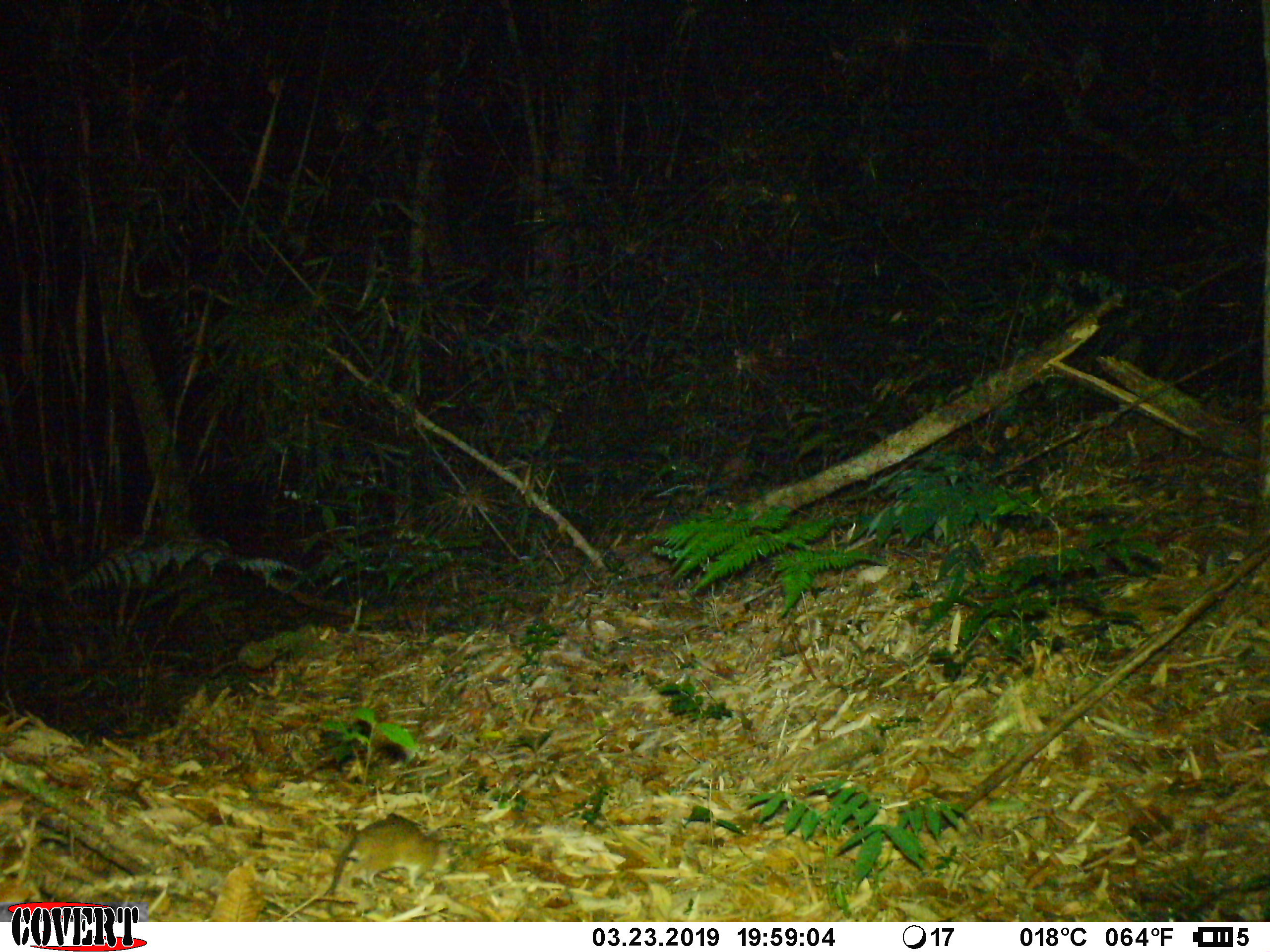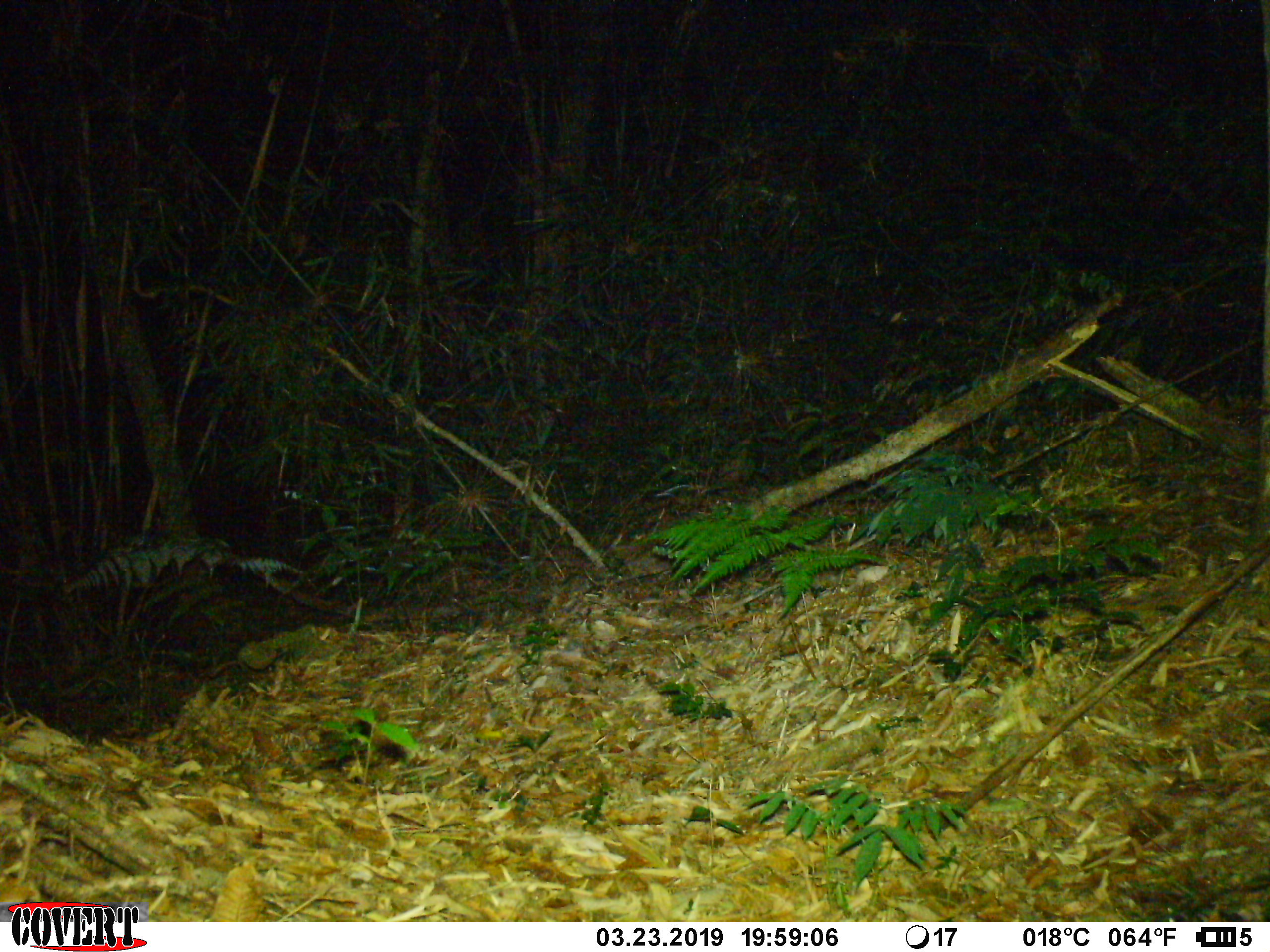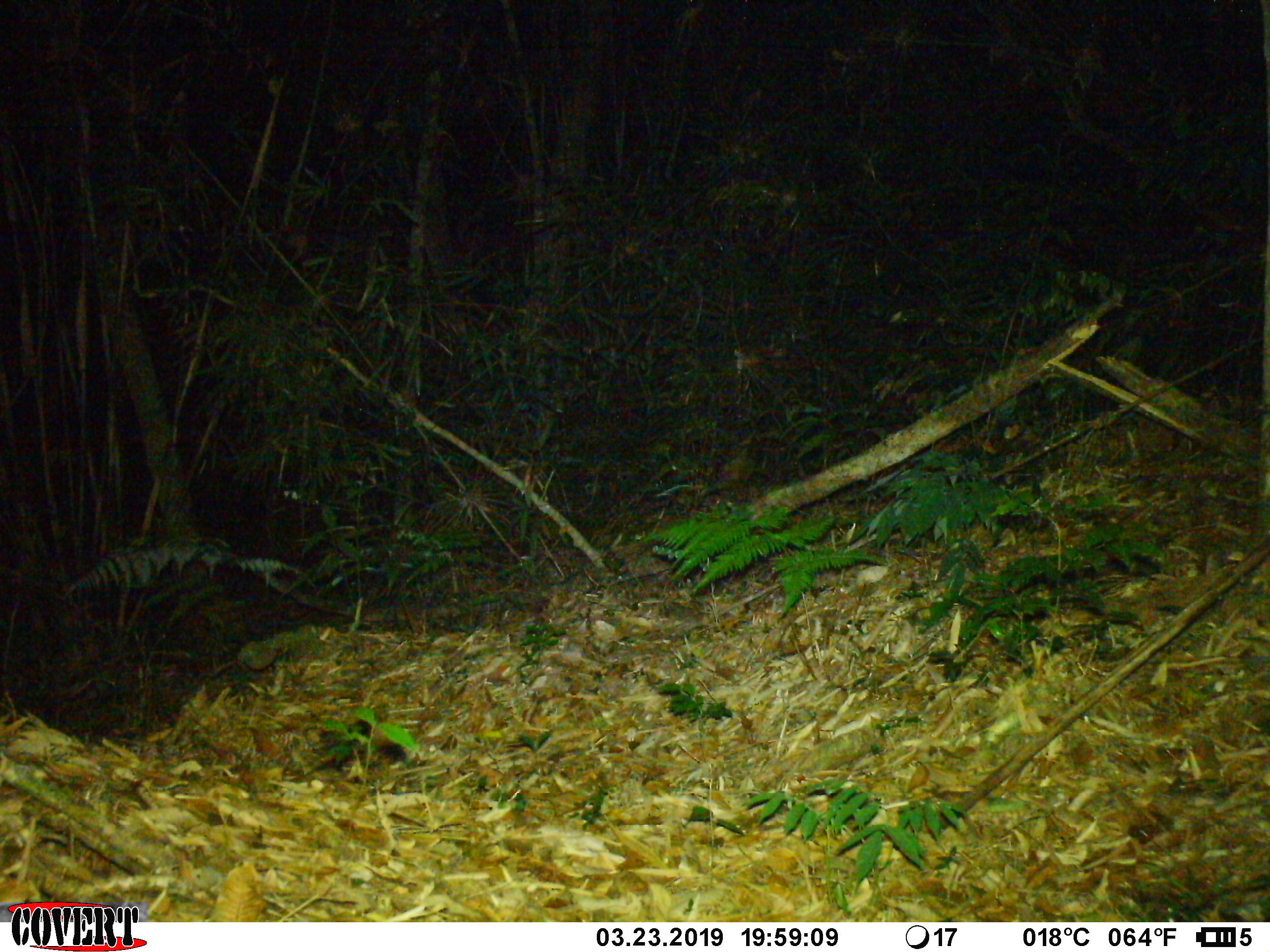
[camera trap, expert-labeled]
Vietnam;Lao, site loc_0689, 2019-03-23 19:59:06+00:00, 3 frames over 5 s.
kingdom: Animalia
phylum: Chordata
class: Mammalia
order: Rodentia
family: Muridae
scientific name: Muridae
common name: old-world mice and rats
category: unidentified murid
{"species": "unidentified murid (old-world mice and rats) (Muridae)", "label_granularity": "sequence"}